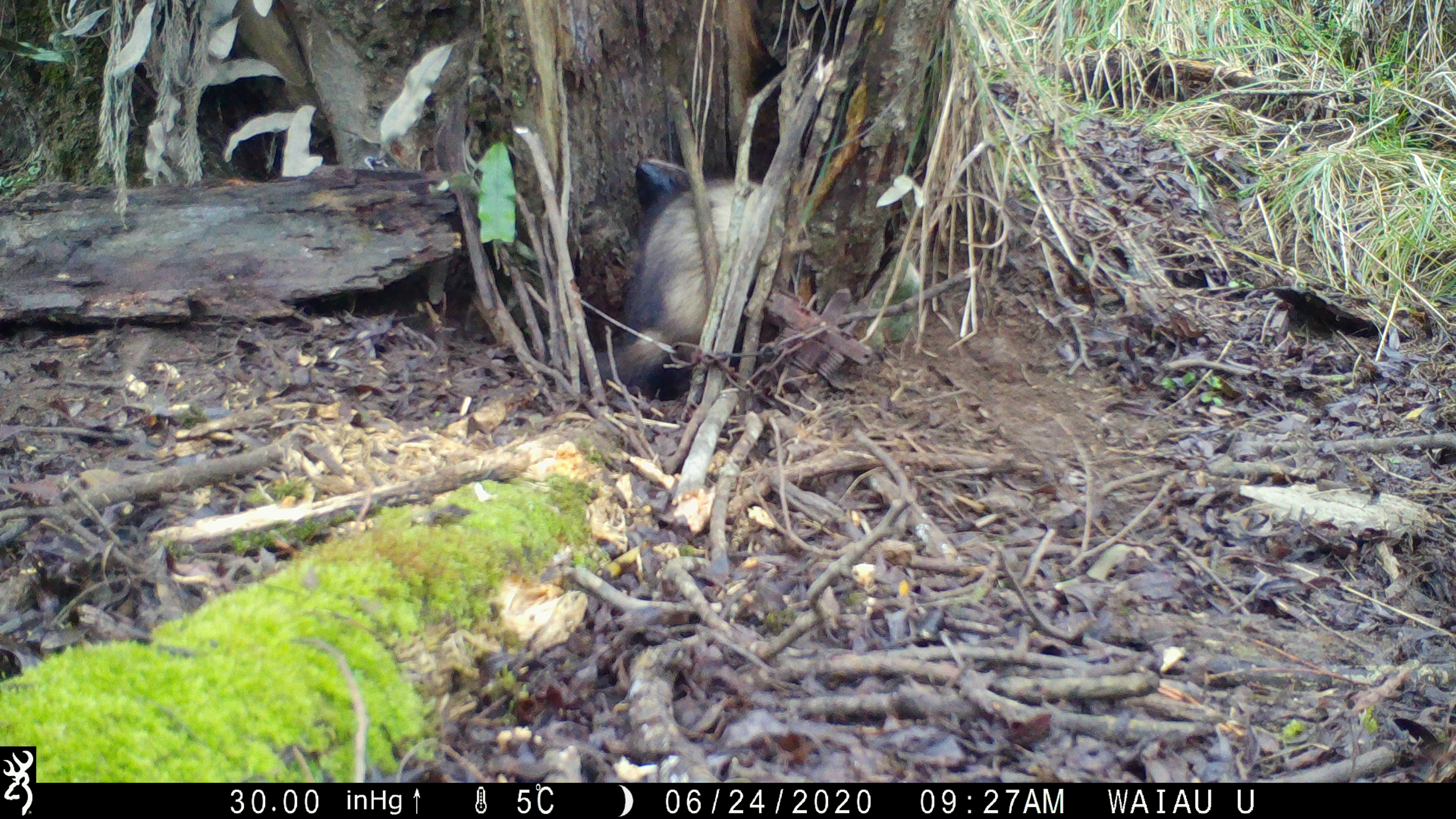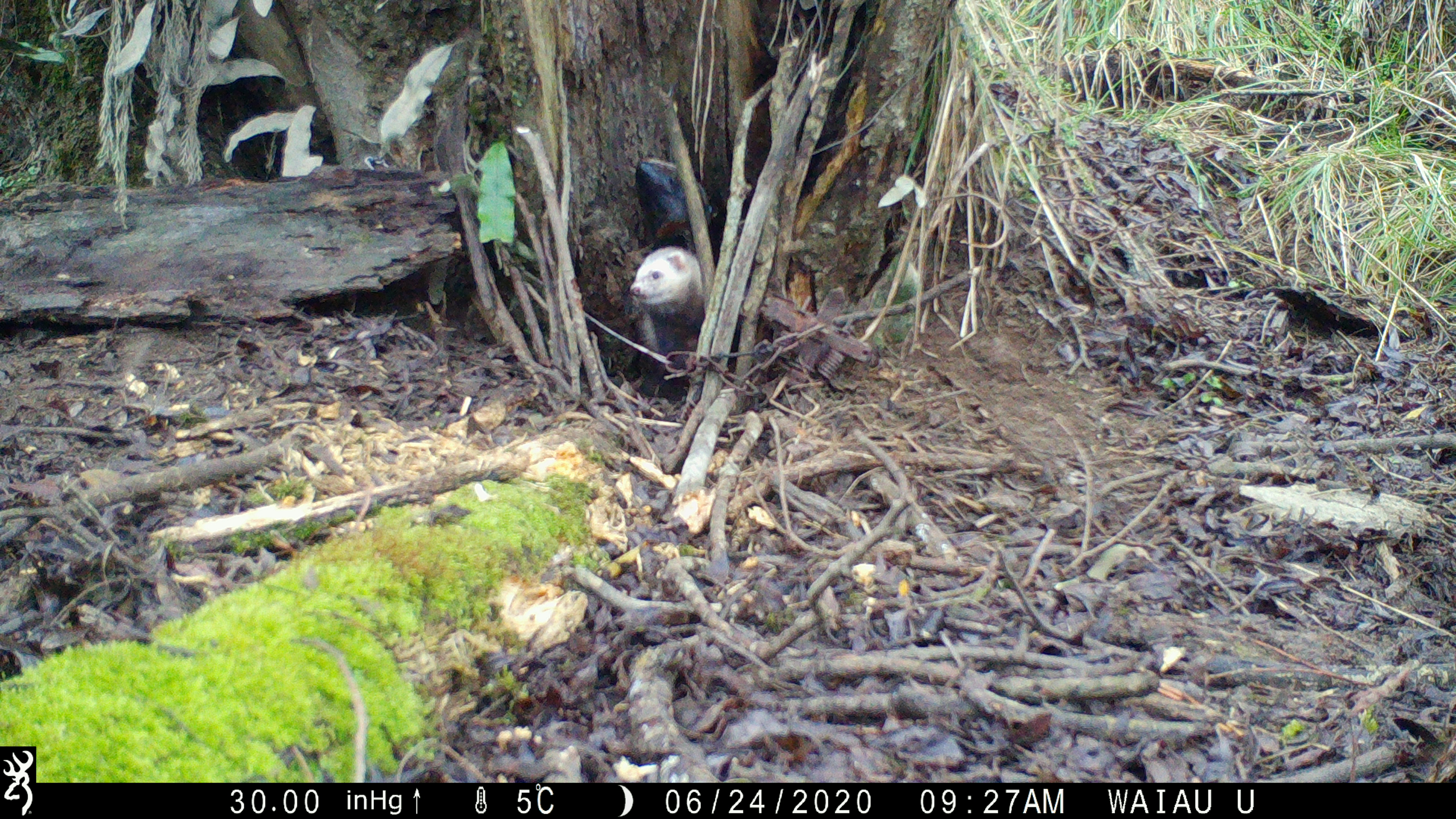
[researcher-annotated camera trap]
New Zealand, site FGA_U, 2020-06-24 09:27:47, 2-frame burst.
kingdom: Animalia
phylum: Chordata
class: Mammalia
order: Carnivora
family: Mustelidae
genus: Mustela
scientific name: Mustela furo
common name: ferret